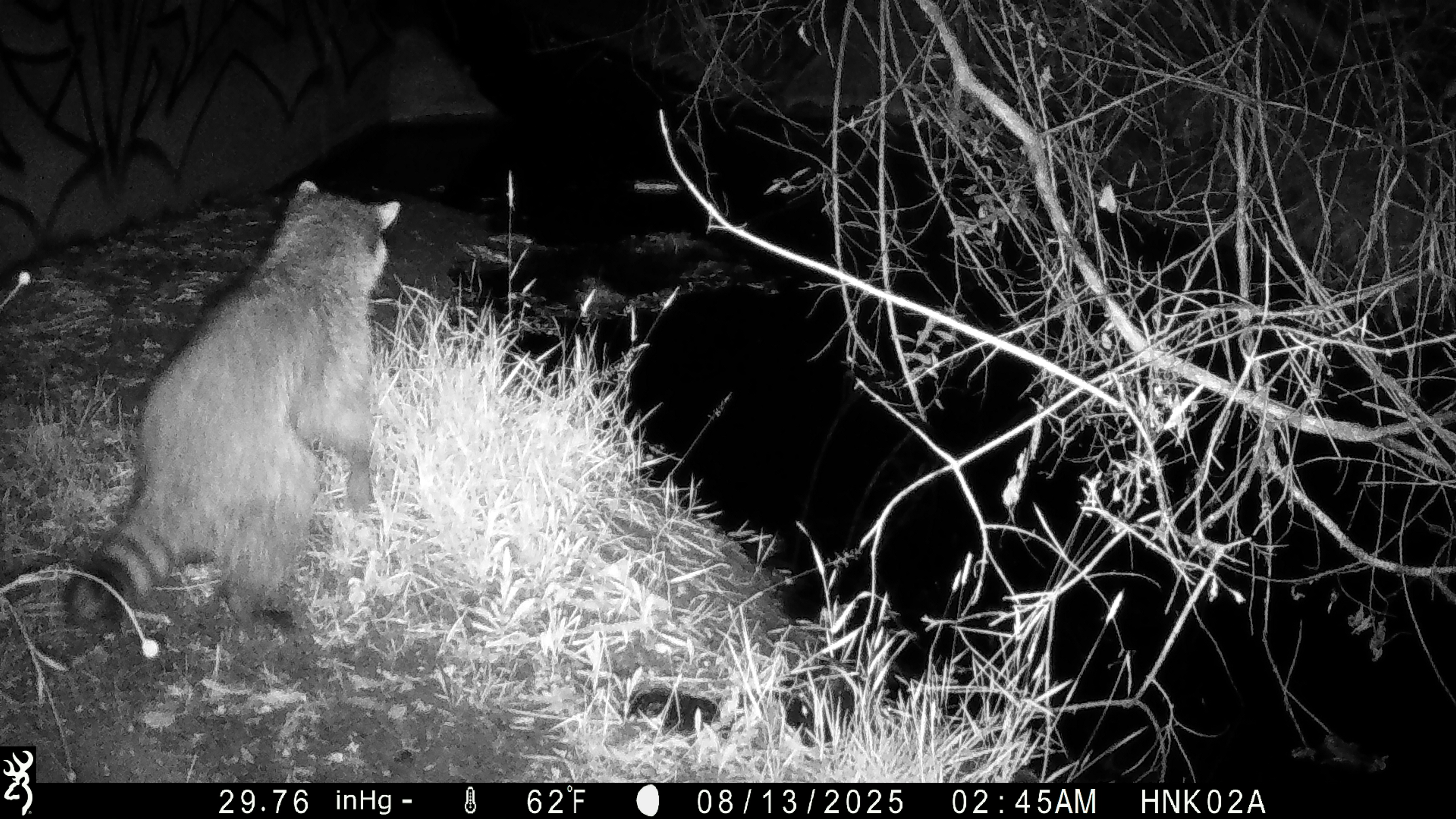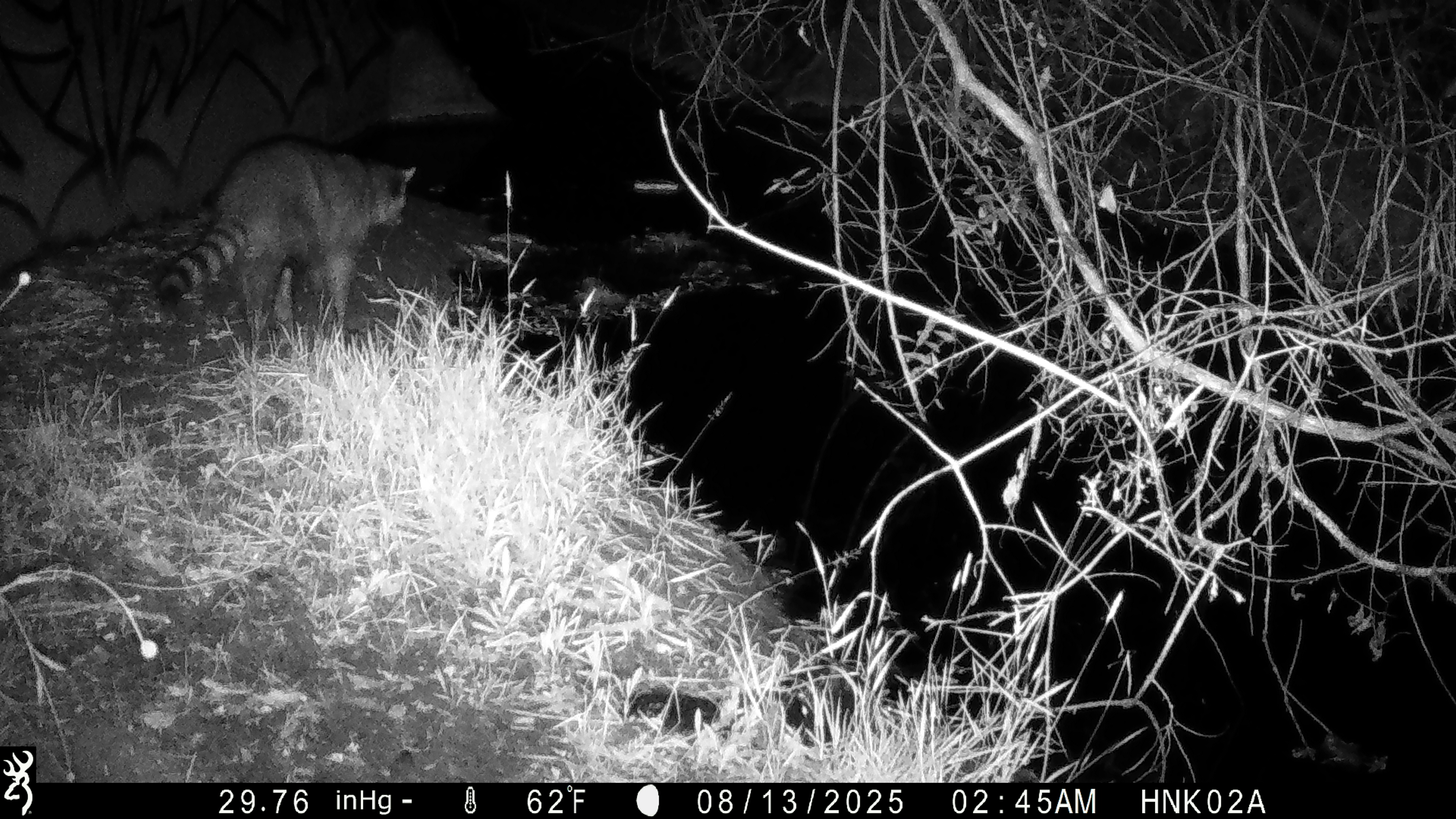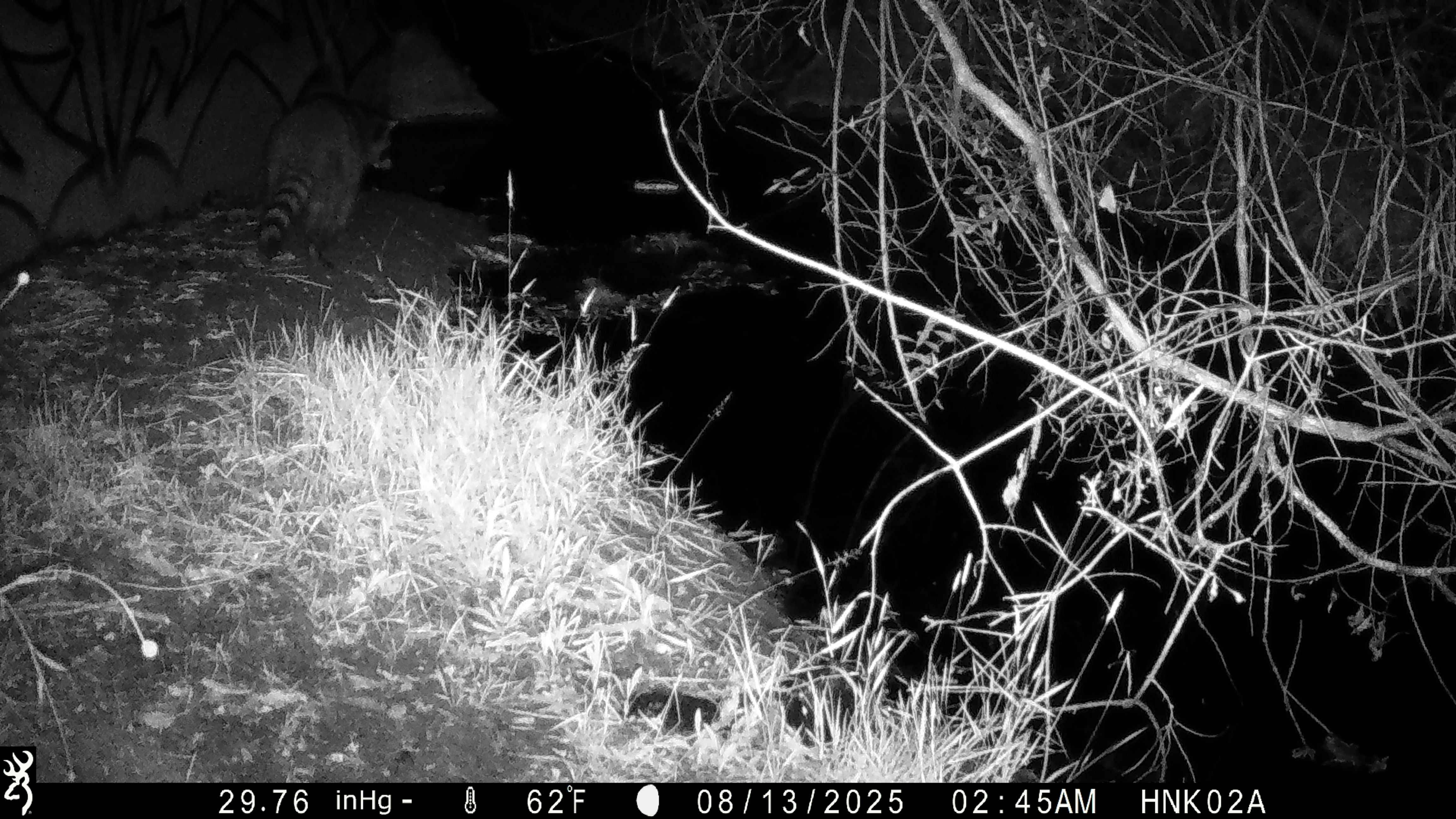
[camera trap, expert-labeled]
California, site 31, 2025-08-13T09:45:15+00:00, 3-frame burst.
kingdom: Animalia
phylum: Chordata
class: Mammalia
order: Carnivora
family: Procyonidae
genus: Procyon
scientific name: Procyon lotor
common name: raccoon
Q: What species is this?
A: Raccoon (Procyon lotor).